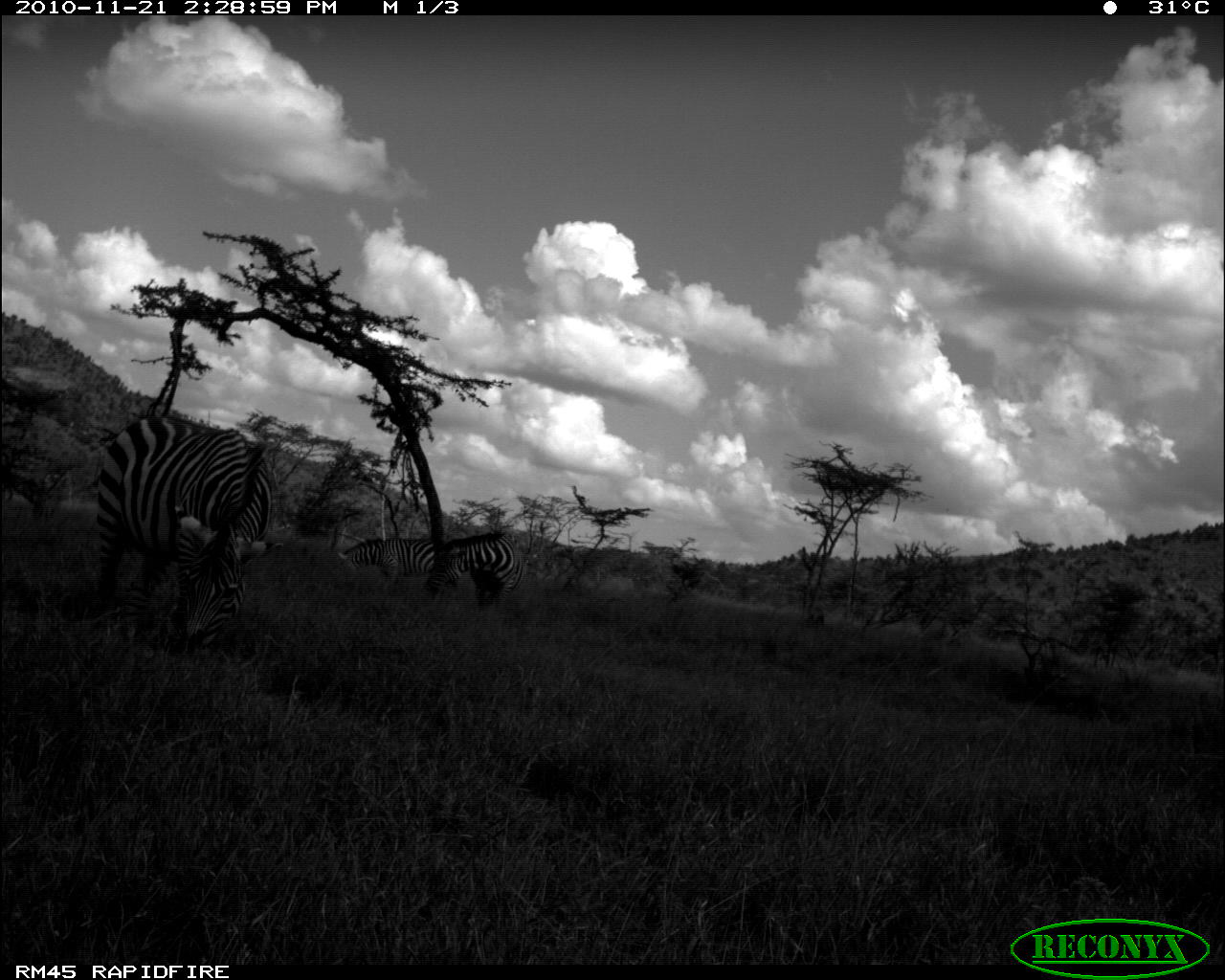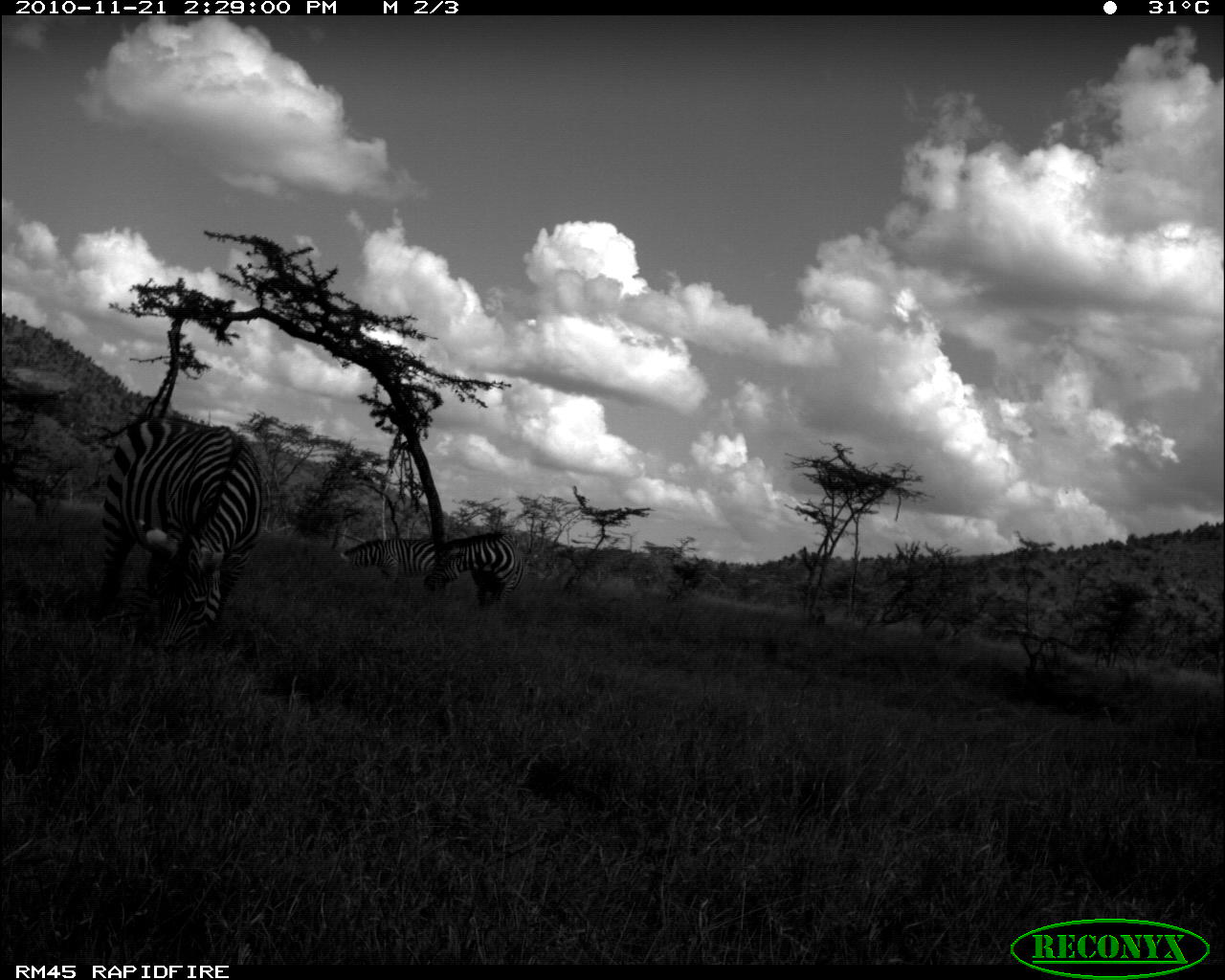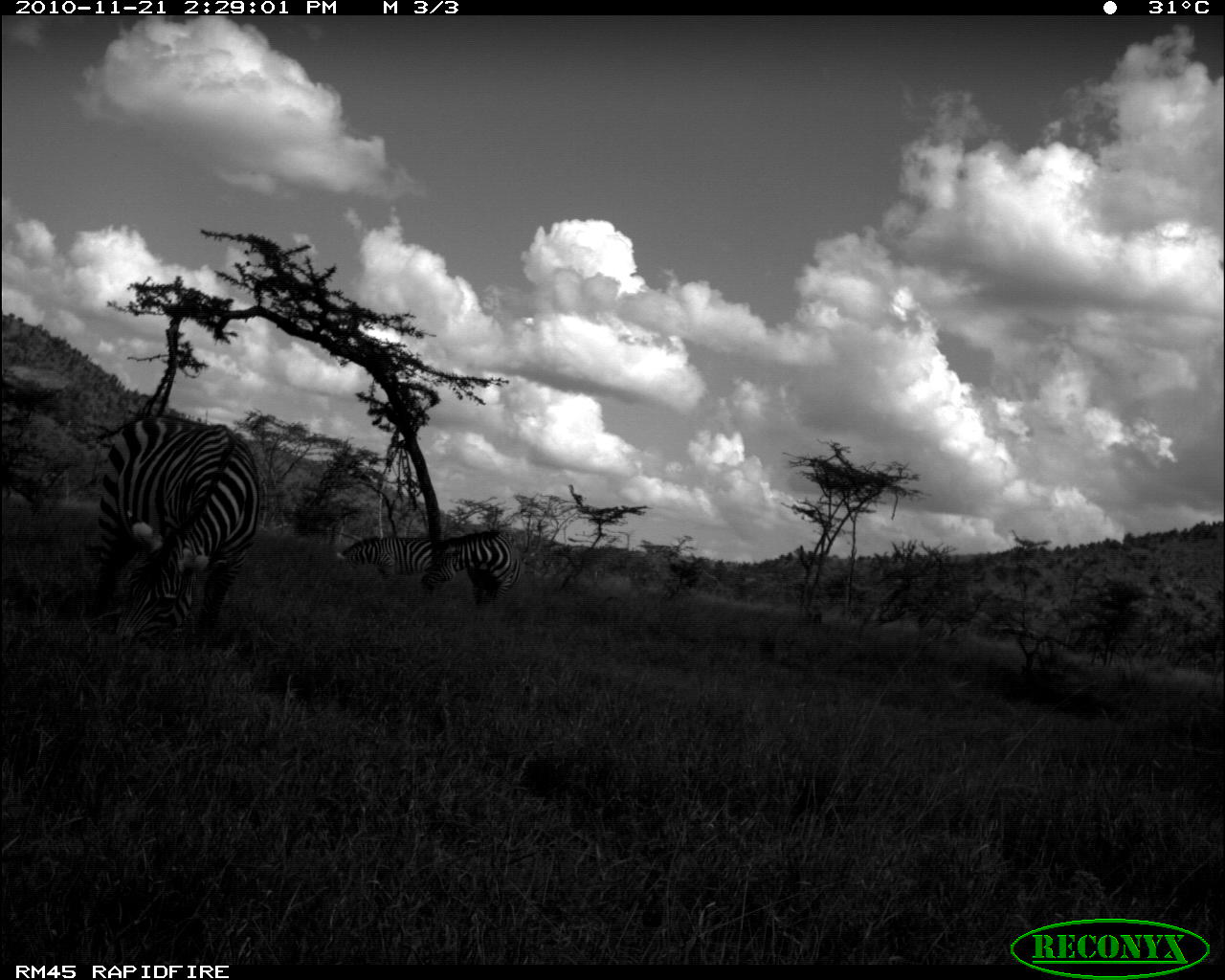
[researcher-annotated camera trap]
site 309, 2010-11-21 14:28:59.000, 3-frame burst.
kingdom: Animalia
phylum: Chordata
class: Mammalia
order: Perissodactyla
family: Equidae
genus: Equus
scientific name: Equus quagga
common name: plains zebra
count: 3